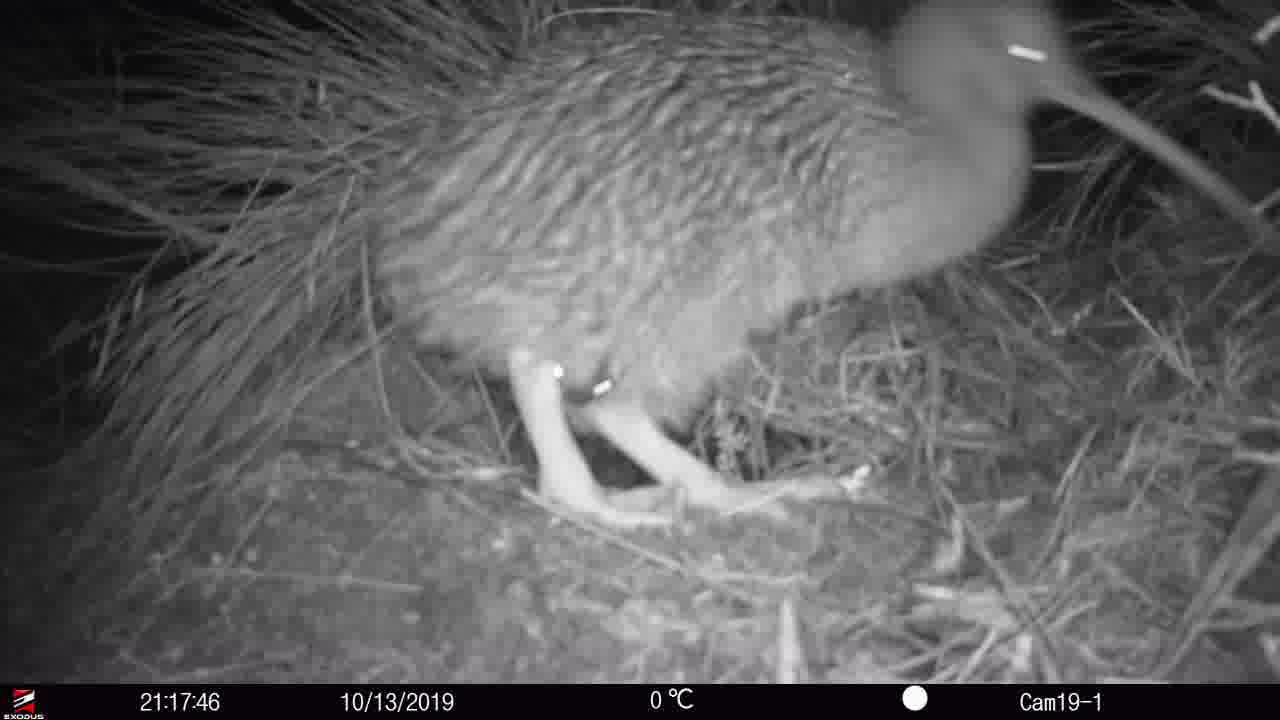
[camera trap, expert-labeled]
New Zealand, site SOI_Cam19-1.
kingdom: Animalia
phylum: Chordata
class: Aves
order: Apterygiformes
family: Apterygidae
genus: Apteryx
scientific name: Apteryx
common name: kiwi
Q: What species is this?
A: Kiwi (Apteryx).